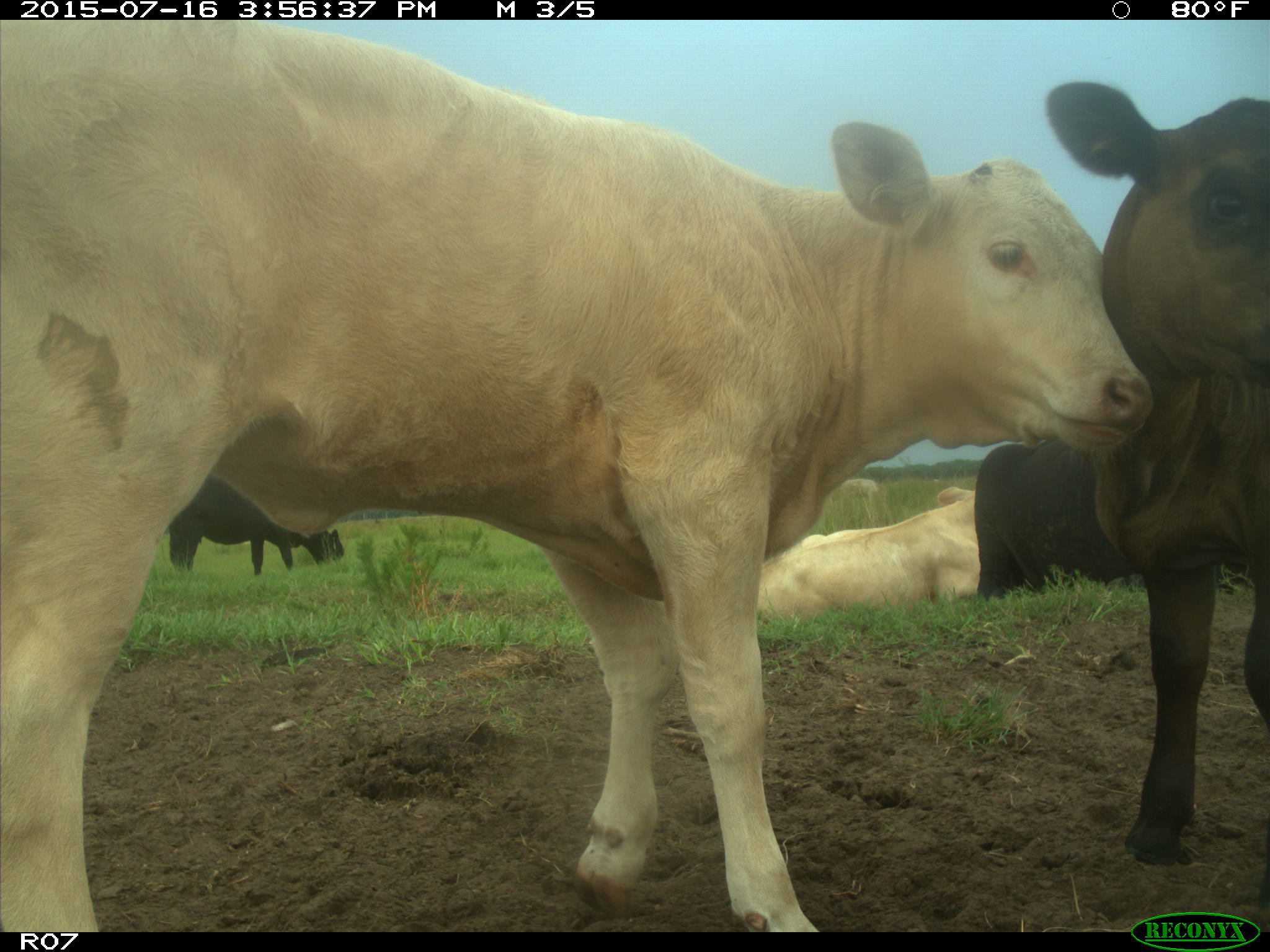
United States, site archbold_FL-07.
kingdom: Animalia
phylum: Chordata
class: Mammalia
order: Artiodactyla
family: Bovidae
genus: Bos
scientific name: Bos taurus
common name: domestic cow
Bos taurus (domestic cow).